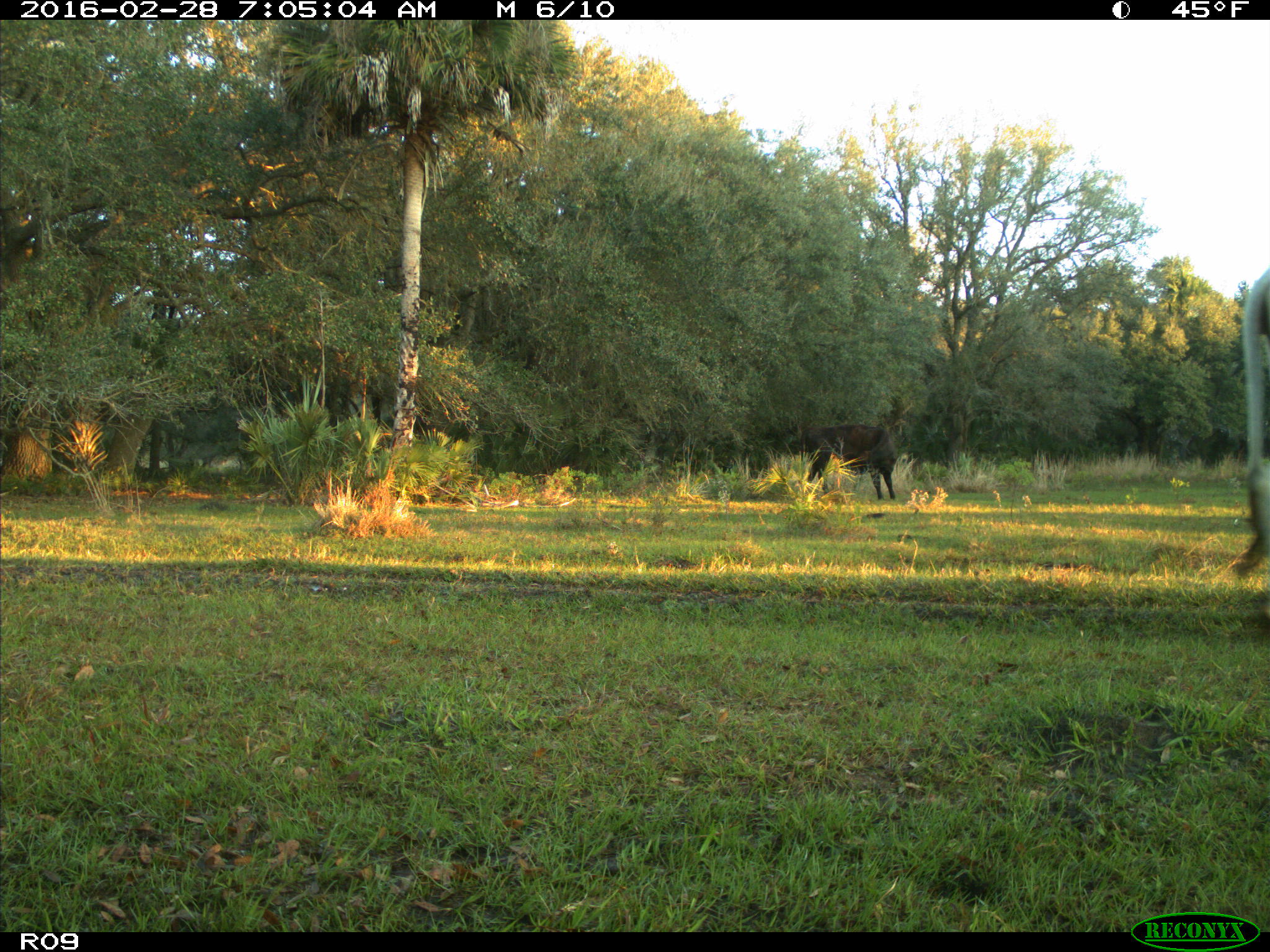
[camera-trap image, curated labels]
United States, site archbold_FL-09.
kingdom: Animalia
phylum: Chordata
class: Mammalia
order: Artiodactyla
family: Bovidae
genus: Bos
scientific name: Bos taurus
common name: domestic cow